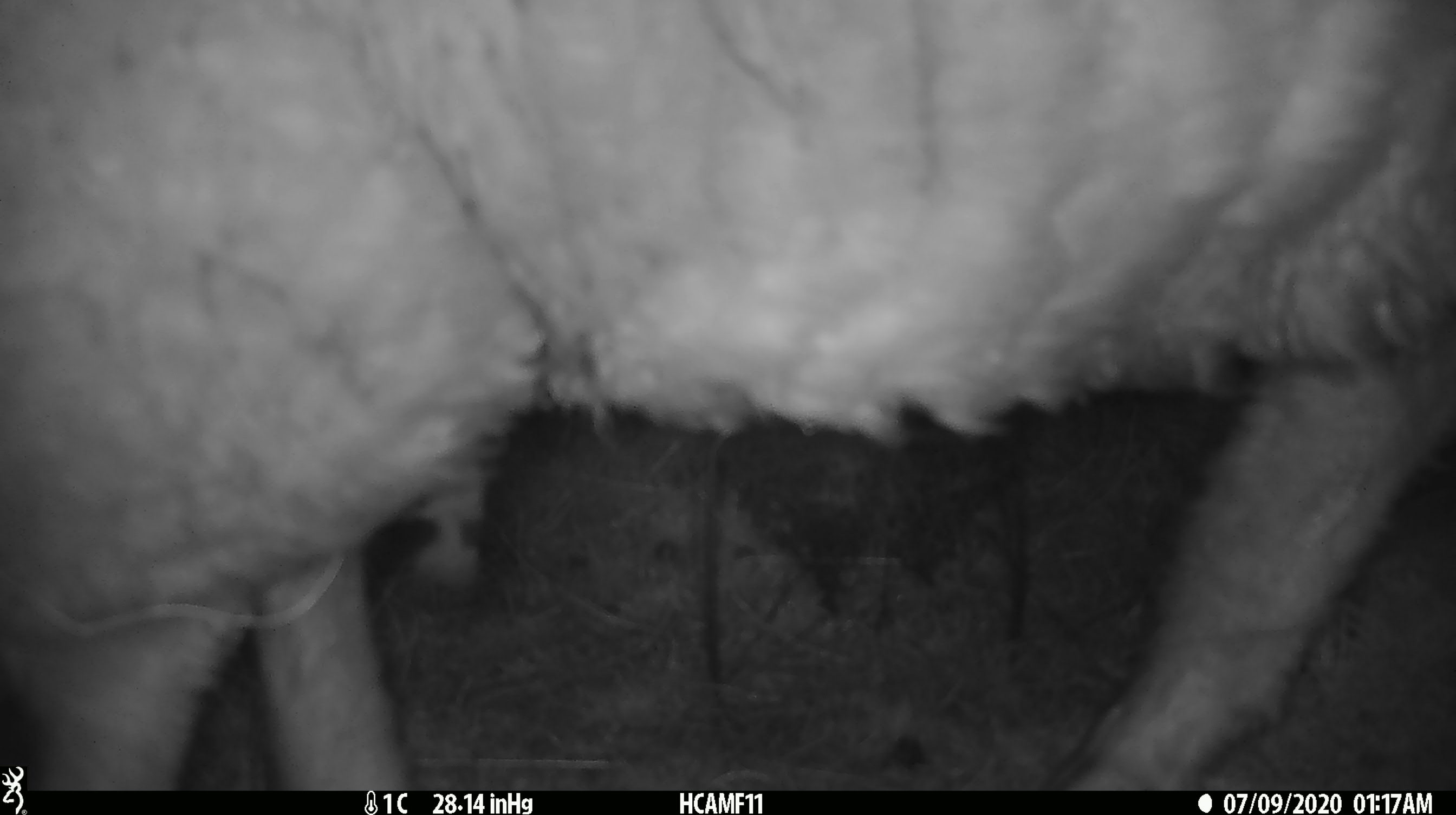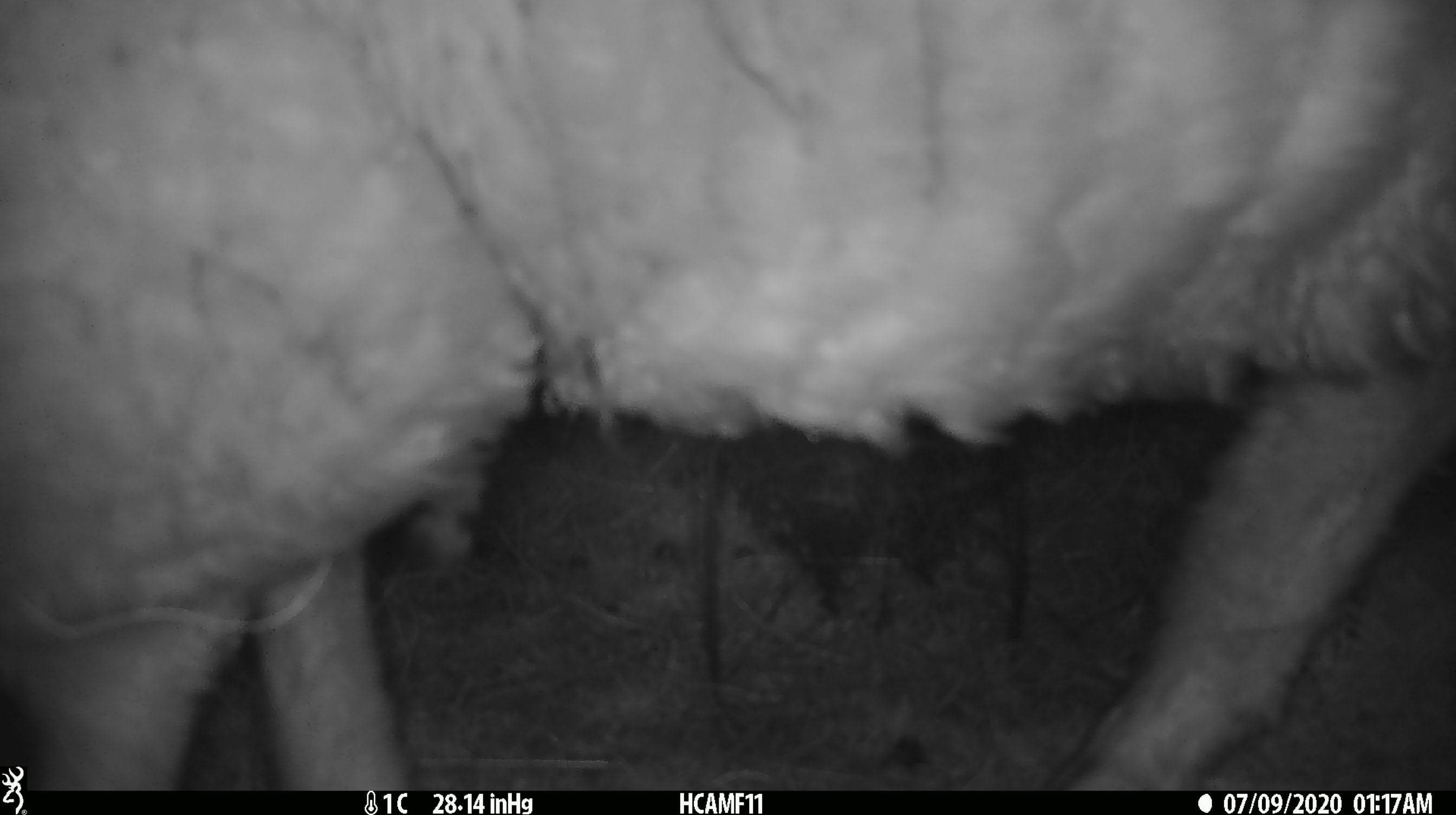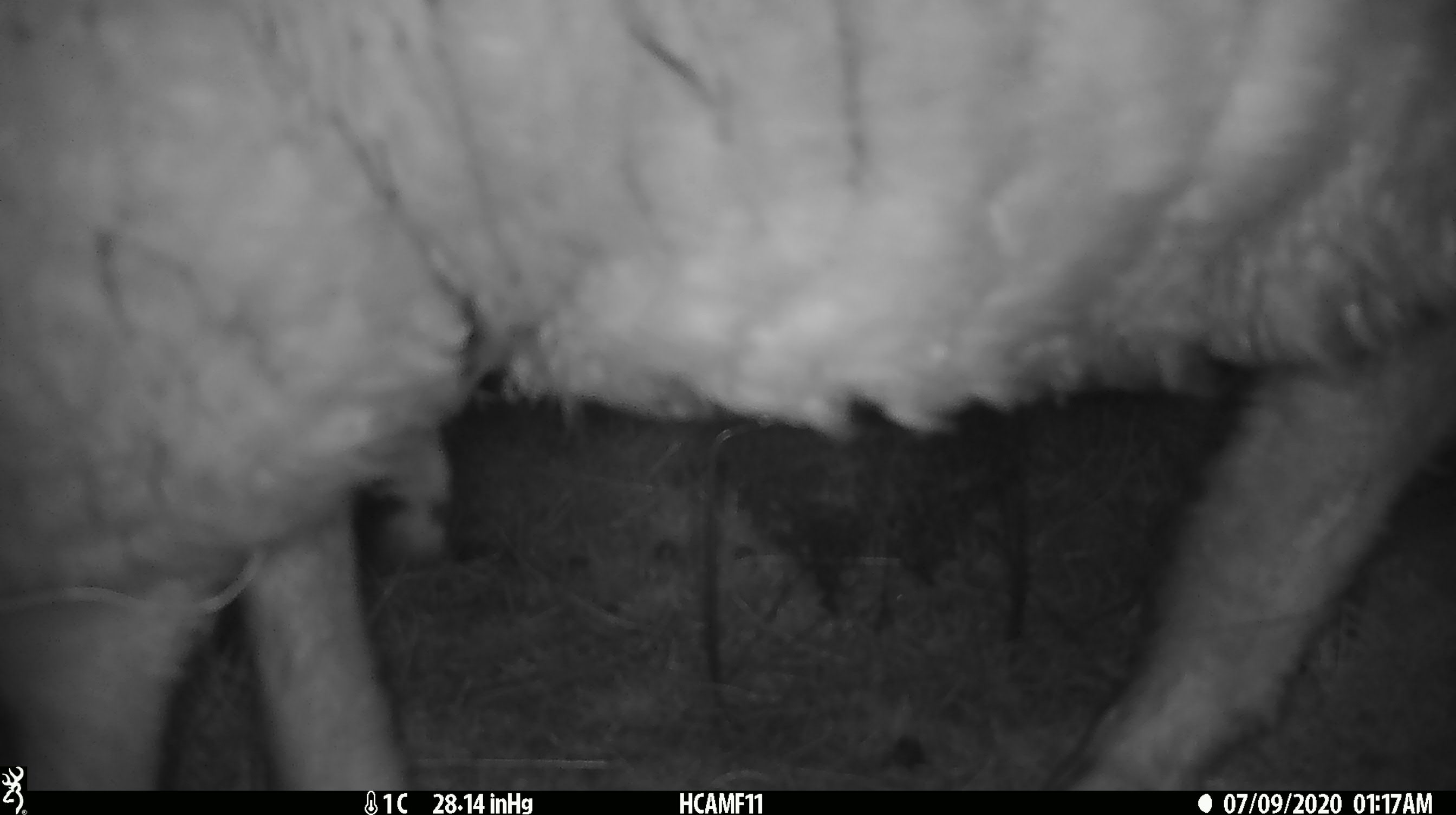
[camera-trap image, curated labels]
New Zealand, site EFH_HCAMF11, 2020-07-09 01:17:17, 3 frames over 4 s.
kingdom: Animalia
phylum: Chordata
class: Mammalia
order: Artiodactyla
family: Bovidae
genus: Ovis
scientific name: Ovis aries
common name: domestic sheep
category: sheep